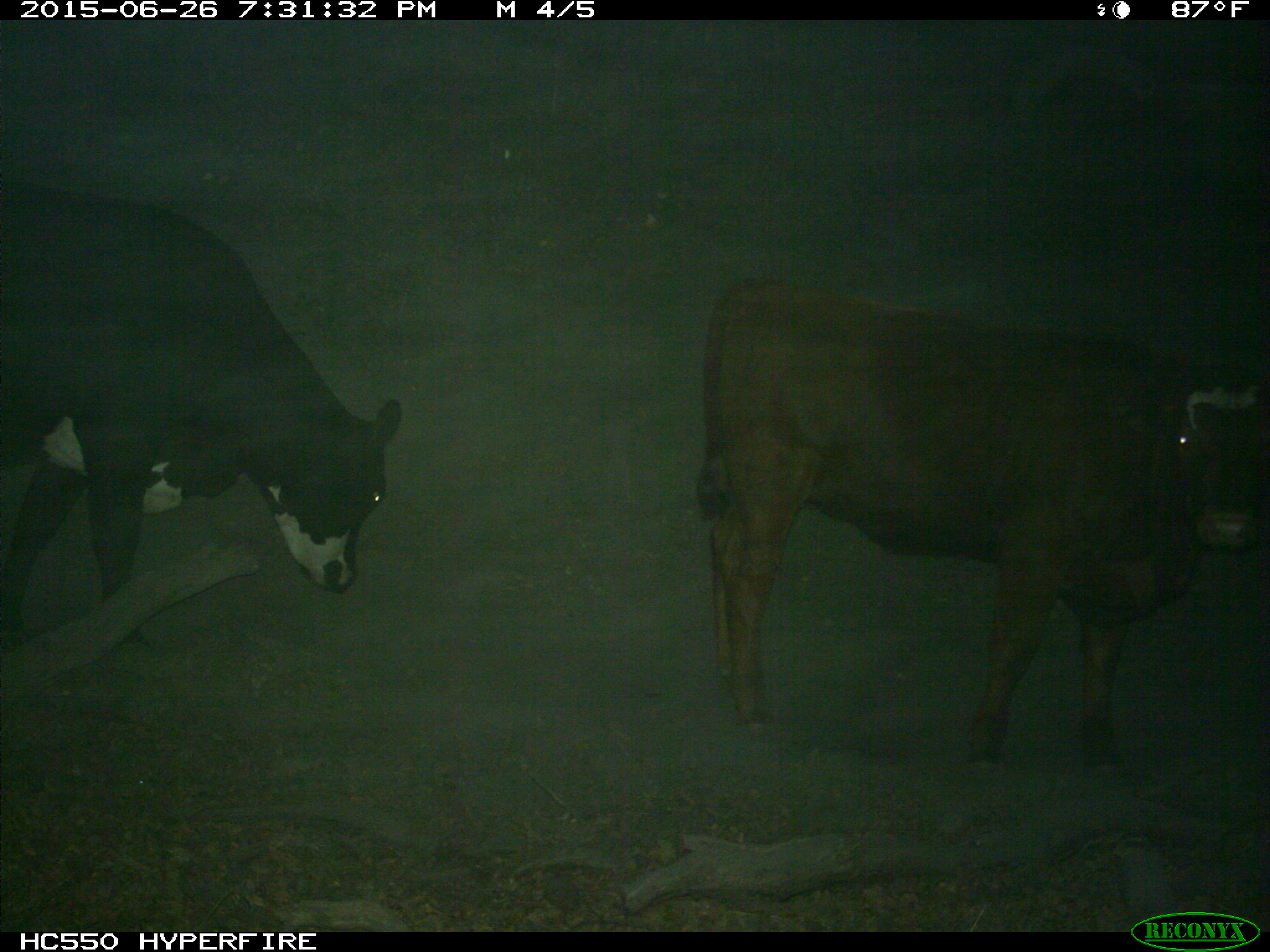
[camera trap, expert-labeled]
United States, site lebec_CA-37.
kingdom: Animalia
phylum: Chordata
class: Mammalia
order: Artiodactyla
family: Bovidae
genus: Bos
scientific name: Bos taurus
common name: domestic cow